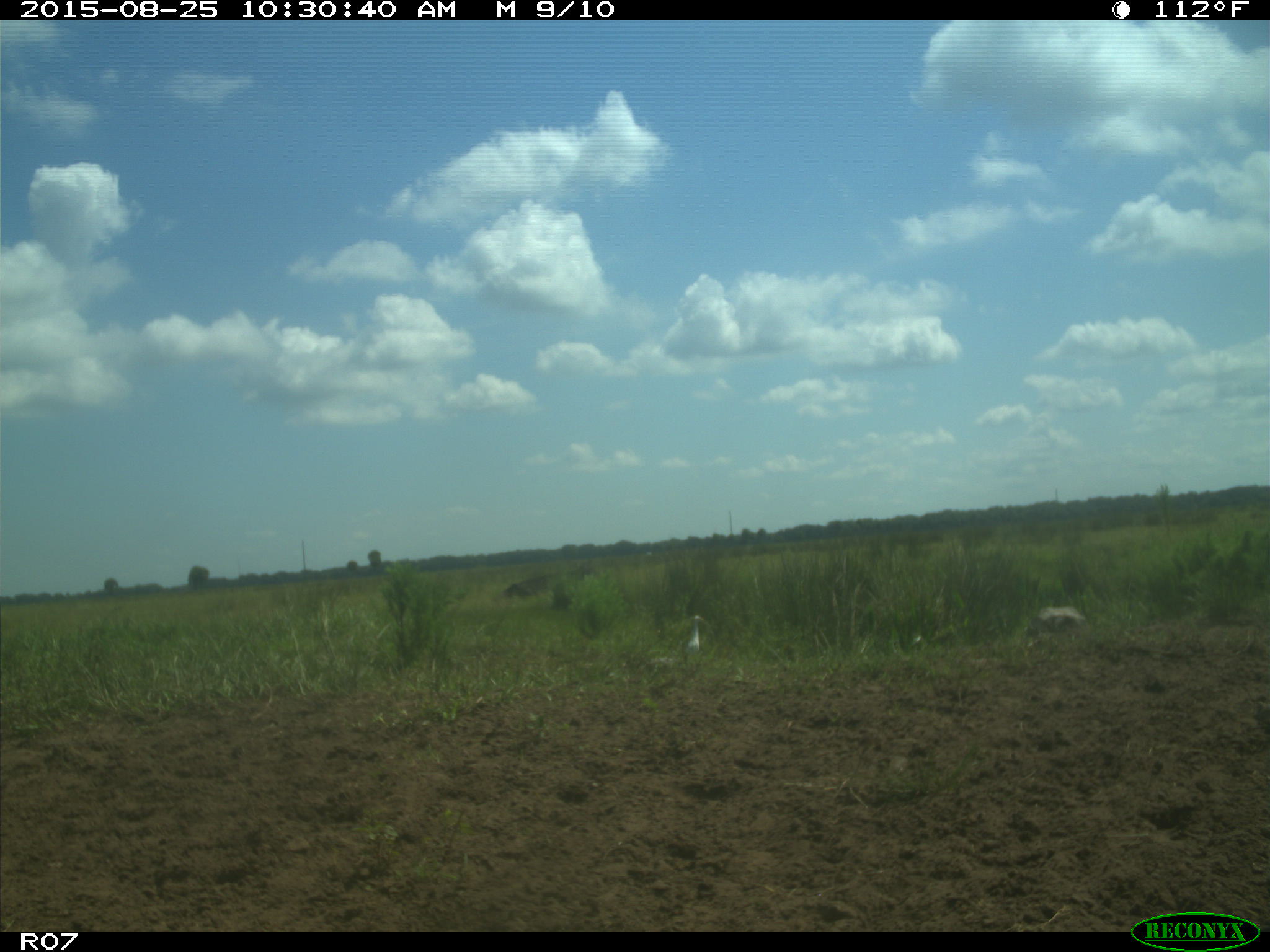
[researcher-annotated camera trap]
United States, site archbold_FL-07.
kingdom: Animalia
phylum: Chordata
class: Mammalia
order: Artiodactyla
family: Bovidae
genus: Bos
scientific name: Bos taurus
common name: domestic cow